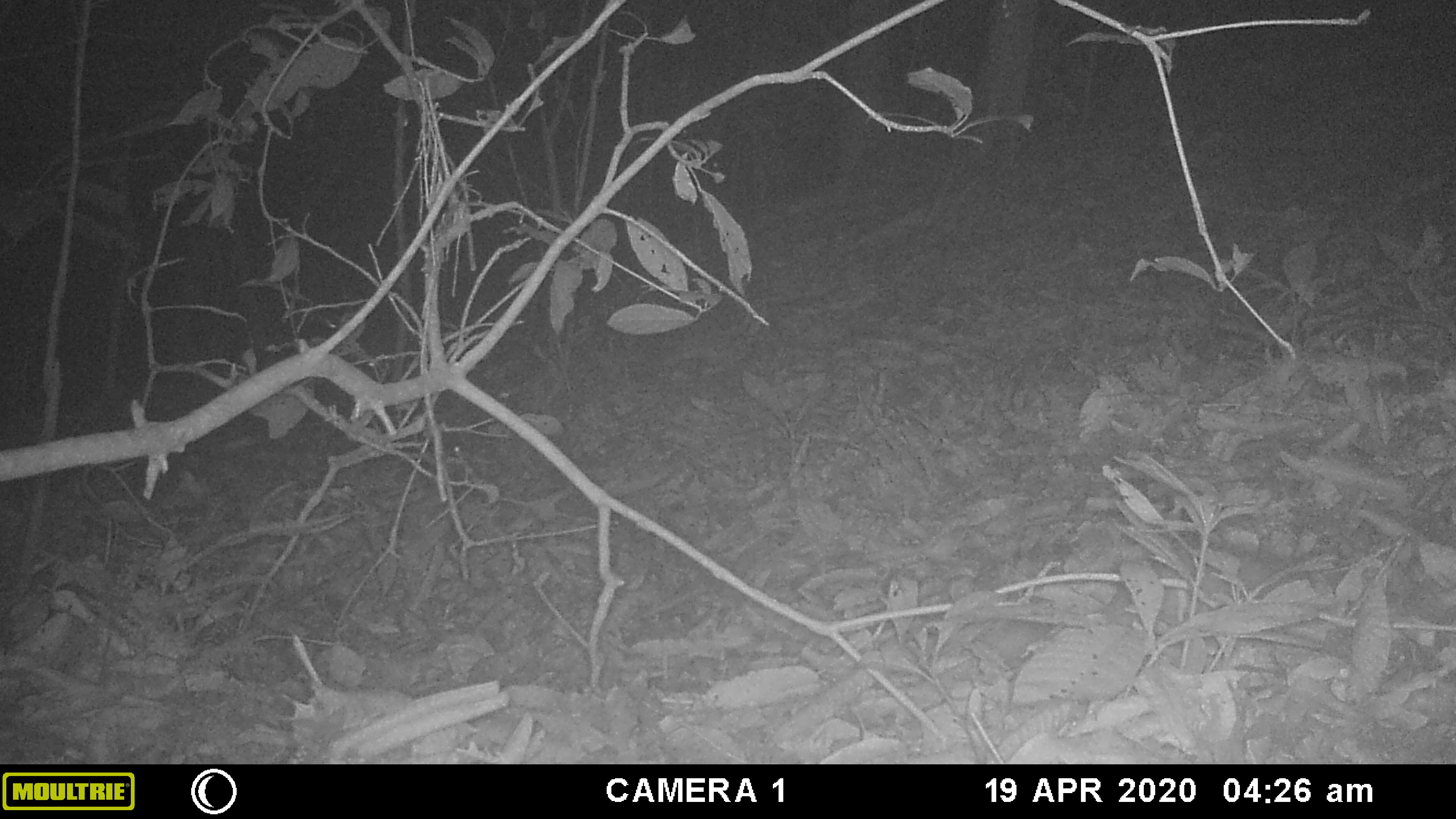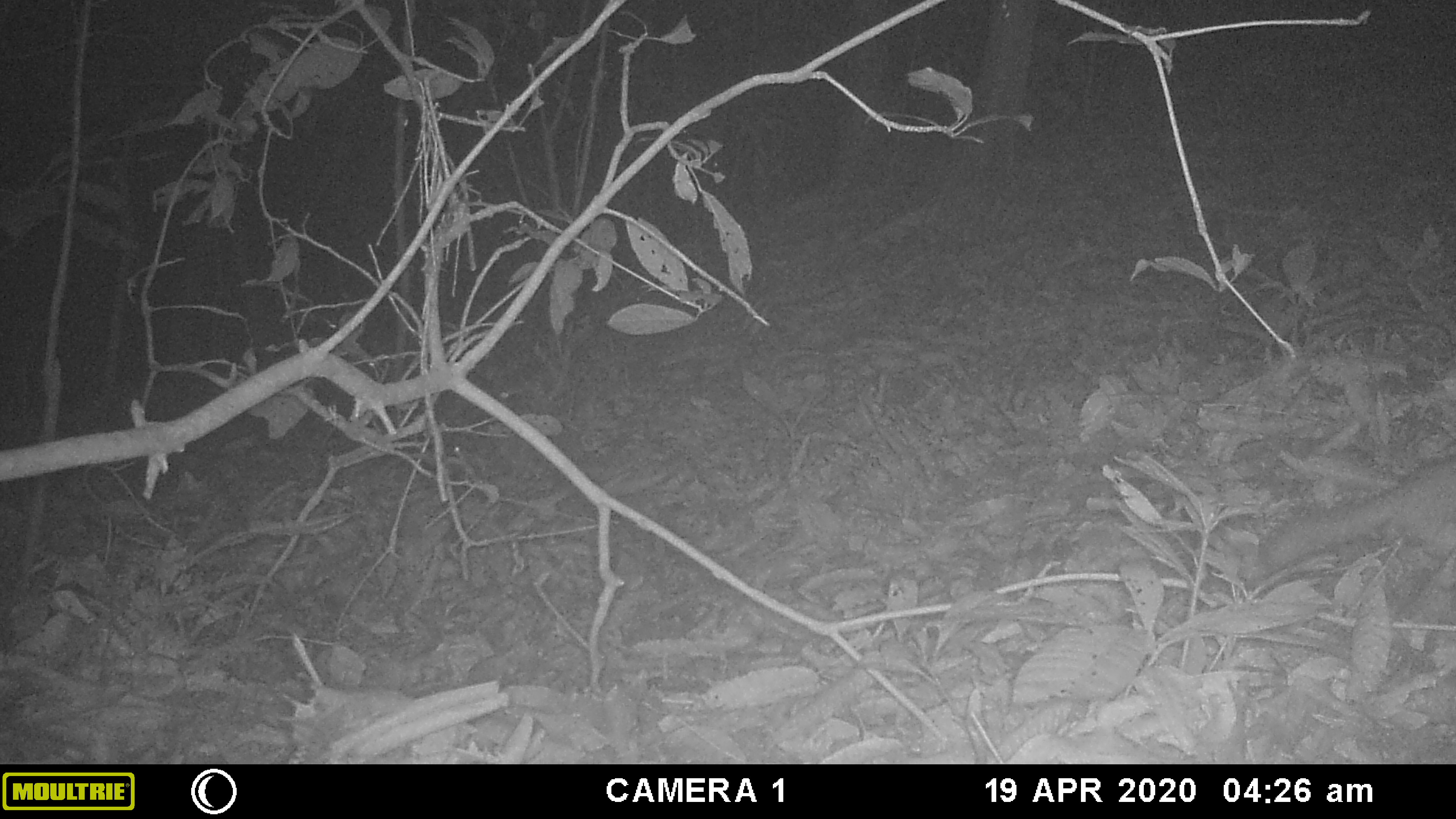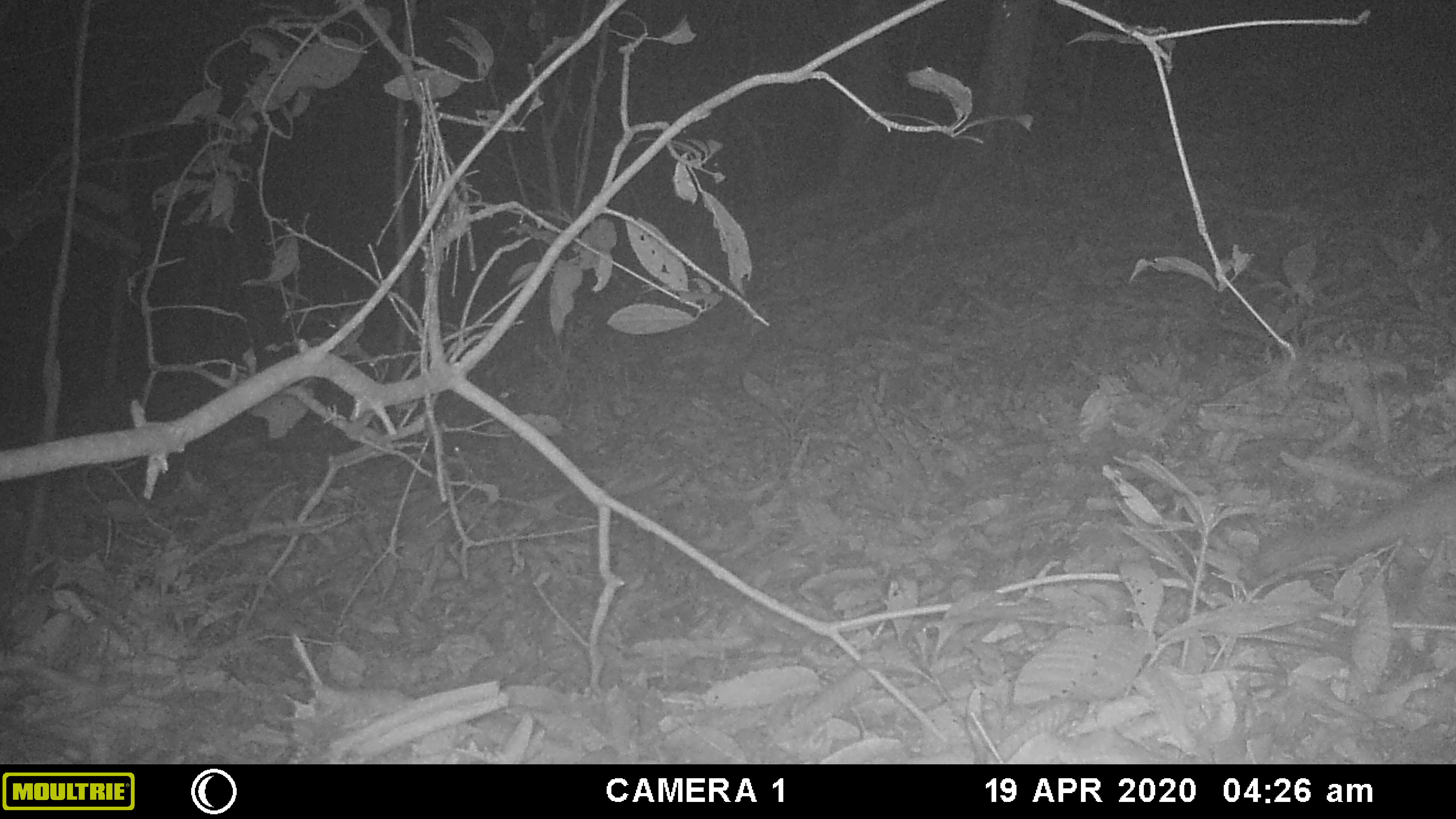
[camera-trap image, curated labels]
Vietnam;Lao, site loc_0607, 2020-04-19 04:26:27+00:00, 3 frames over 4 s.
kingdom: Animalia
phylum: Chordata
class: Mammalia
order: Carnivora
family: Mustelidae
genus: Melogale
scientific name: Melogale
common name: ferret badger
Ferret badger (Melogale). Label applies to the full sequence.